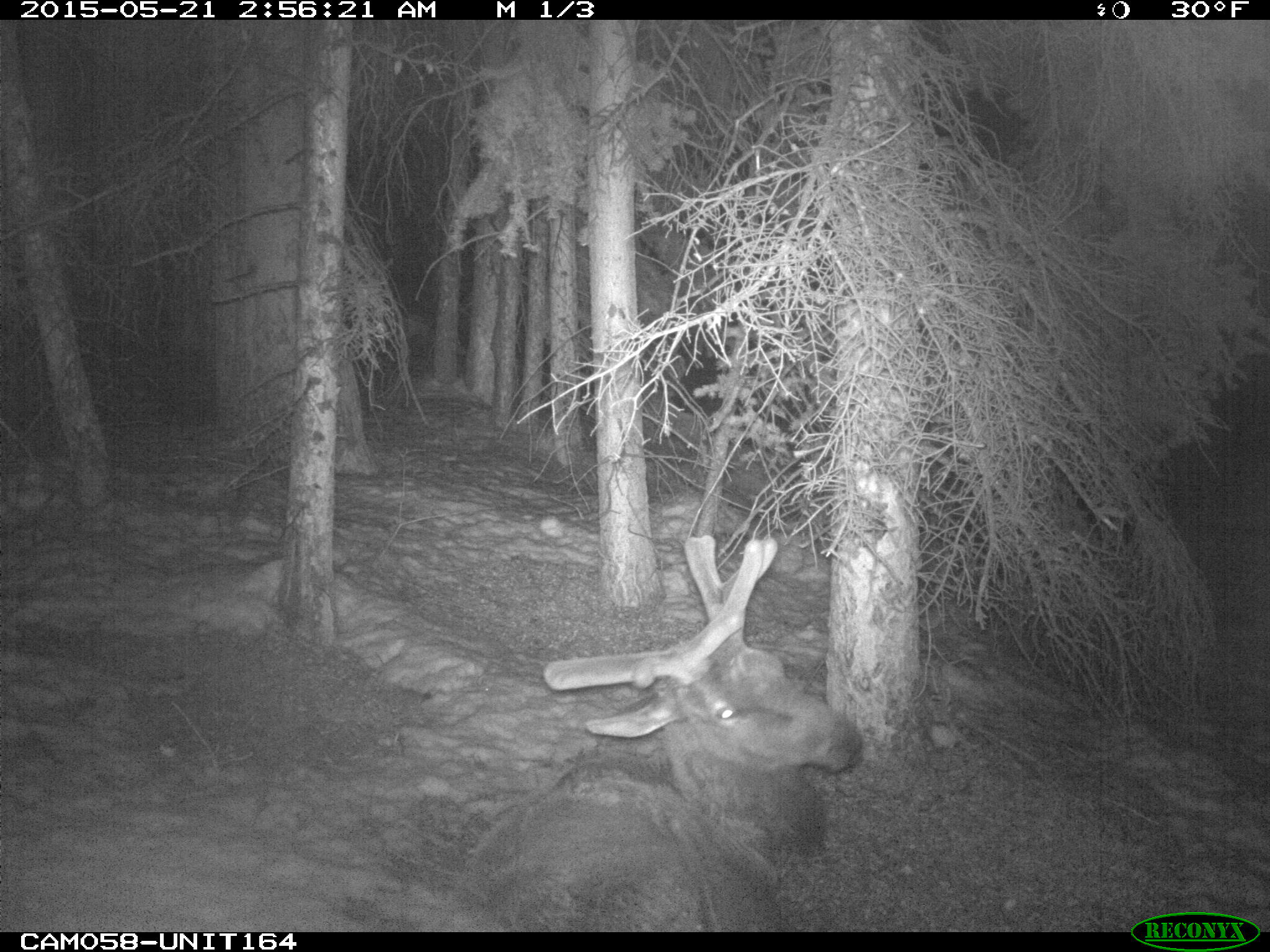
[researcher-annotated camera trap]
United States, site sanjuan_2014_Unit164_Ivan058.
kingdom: Animalia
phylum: Chordata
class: Mammalia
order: Artiodactyla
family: Cervidae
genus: Cervus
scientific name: Cervus elaphus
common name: red deer